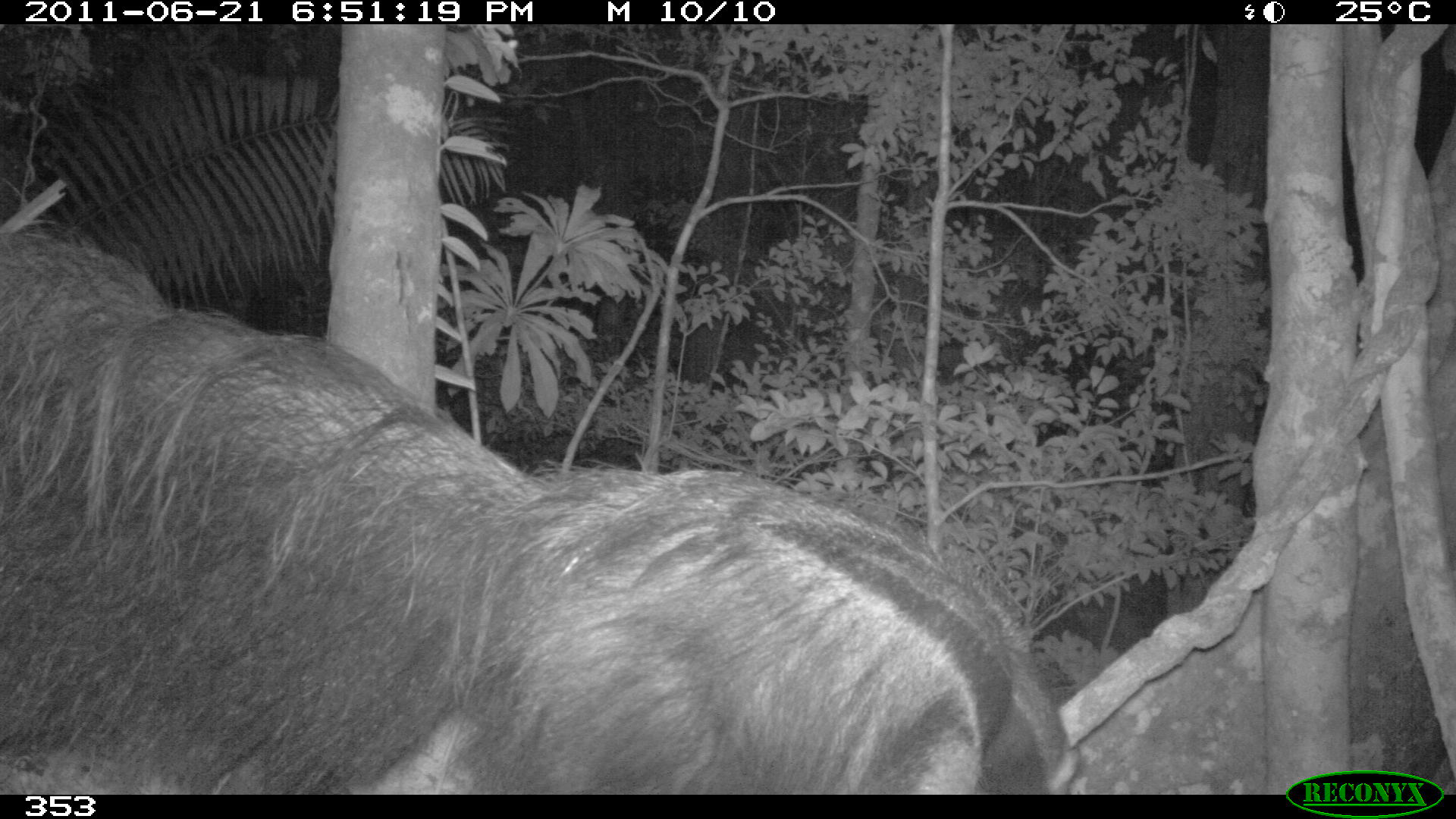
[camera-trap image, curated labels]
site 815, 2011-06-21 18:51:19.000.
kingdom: Animalia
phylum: Chordata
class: Mammalia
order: Pilosa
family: Myrmecophagidae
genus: Myrmecophaga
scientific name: Myrmecophaga tridactyla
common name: giant anteater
Myrmecophaga tridactyla (giant anteater).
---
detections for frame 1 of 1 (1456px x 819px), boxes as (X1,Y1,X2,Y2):
myrmecophaga tridactyla: (1,231,1084,795)